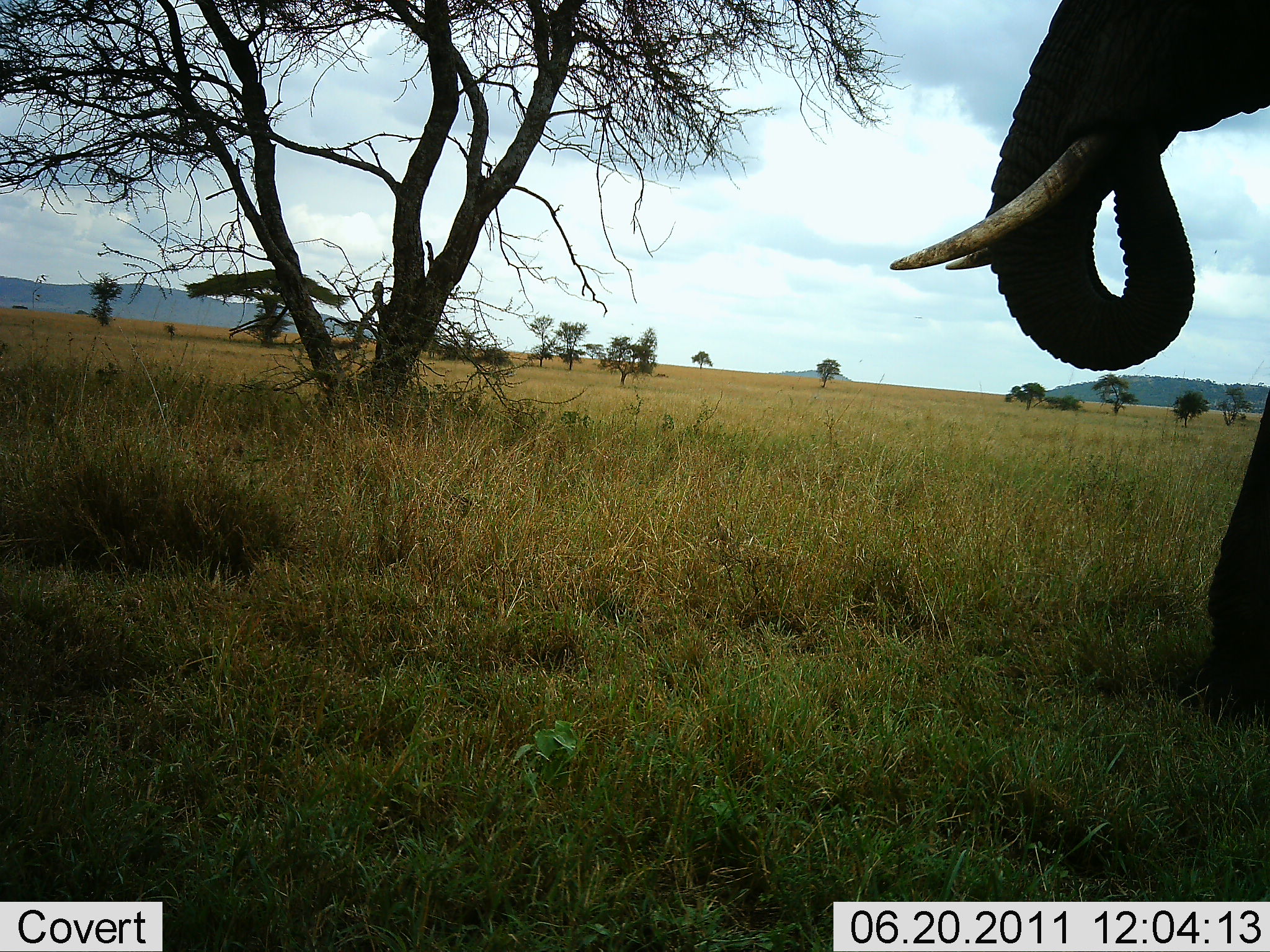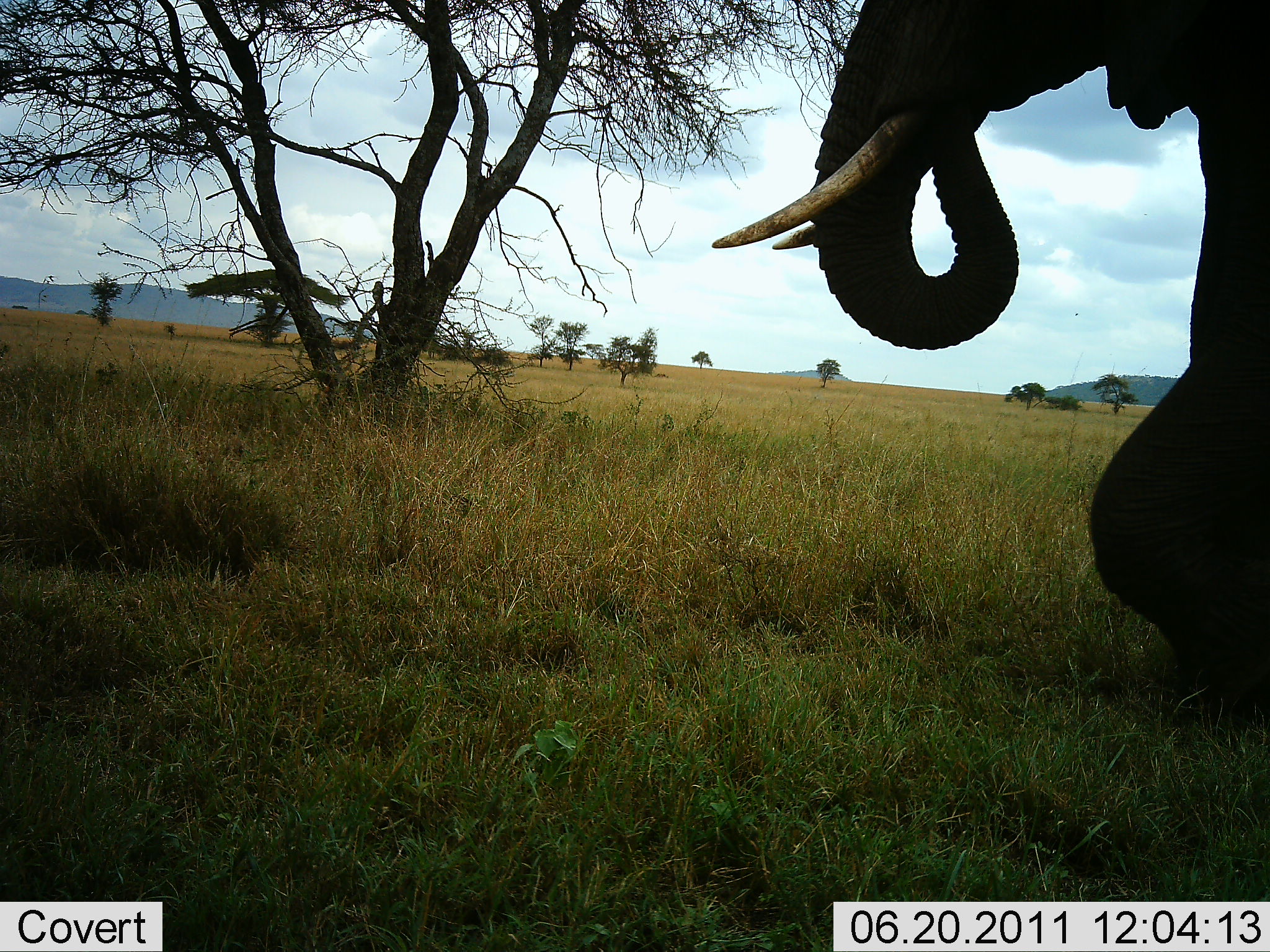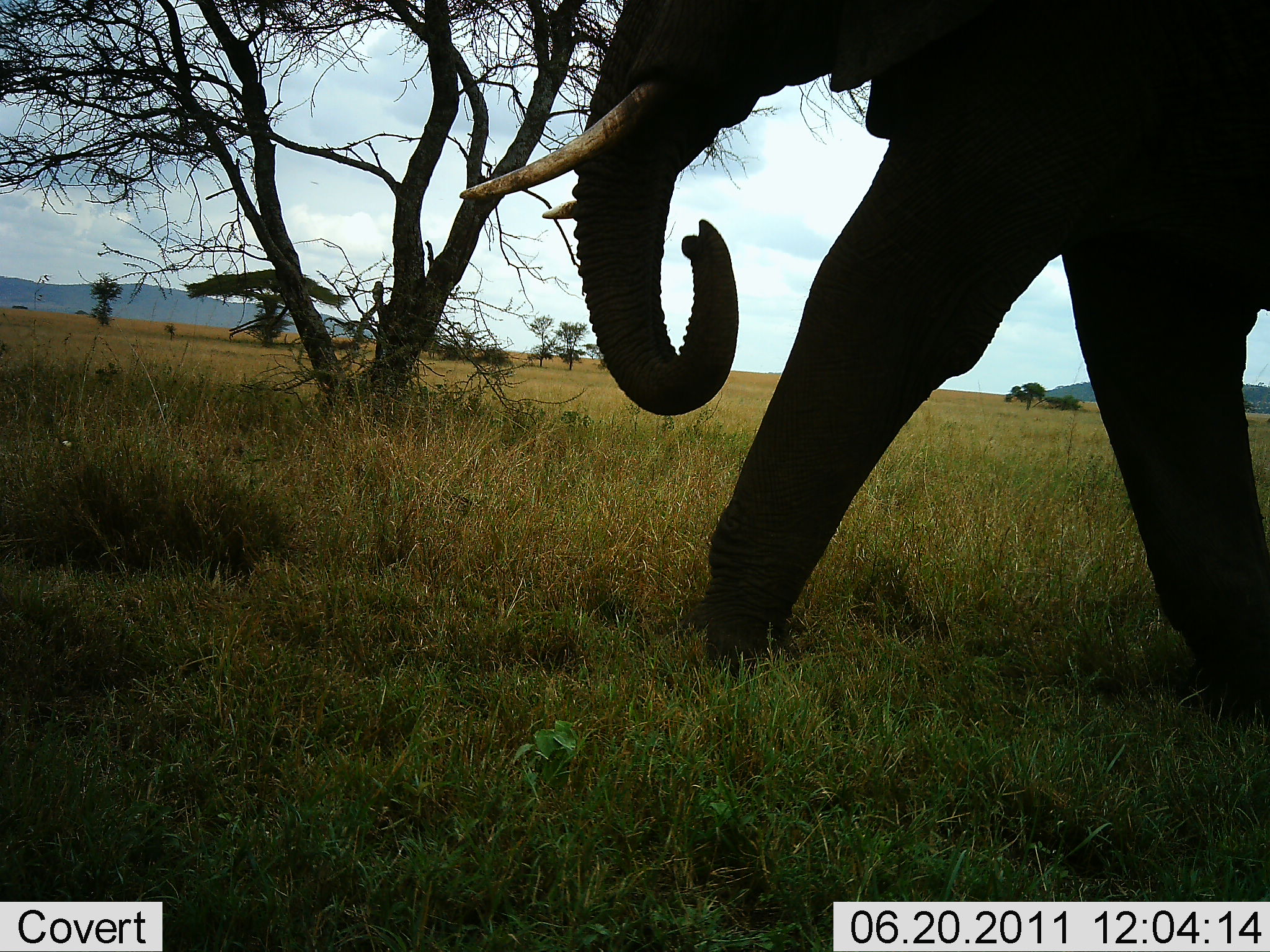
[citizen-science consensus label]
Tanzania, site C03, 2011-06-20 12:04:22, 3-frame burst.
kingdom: Animalia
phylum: Chordata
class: Mammalia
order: Proboscidea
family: Elephantidae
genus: Loxodonta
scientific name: Loxodonta africana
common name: african bush elephant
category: elephant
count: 1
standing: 8%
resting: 0%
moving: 92%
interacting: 0%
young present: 0%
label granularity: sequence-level